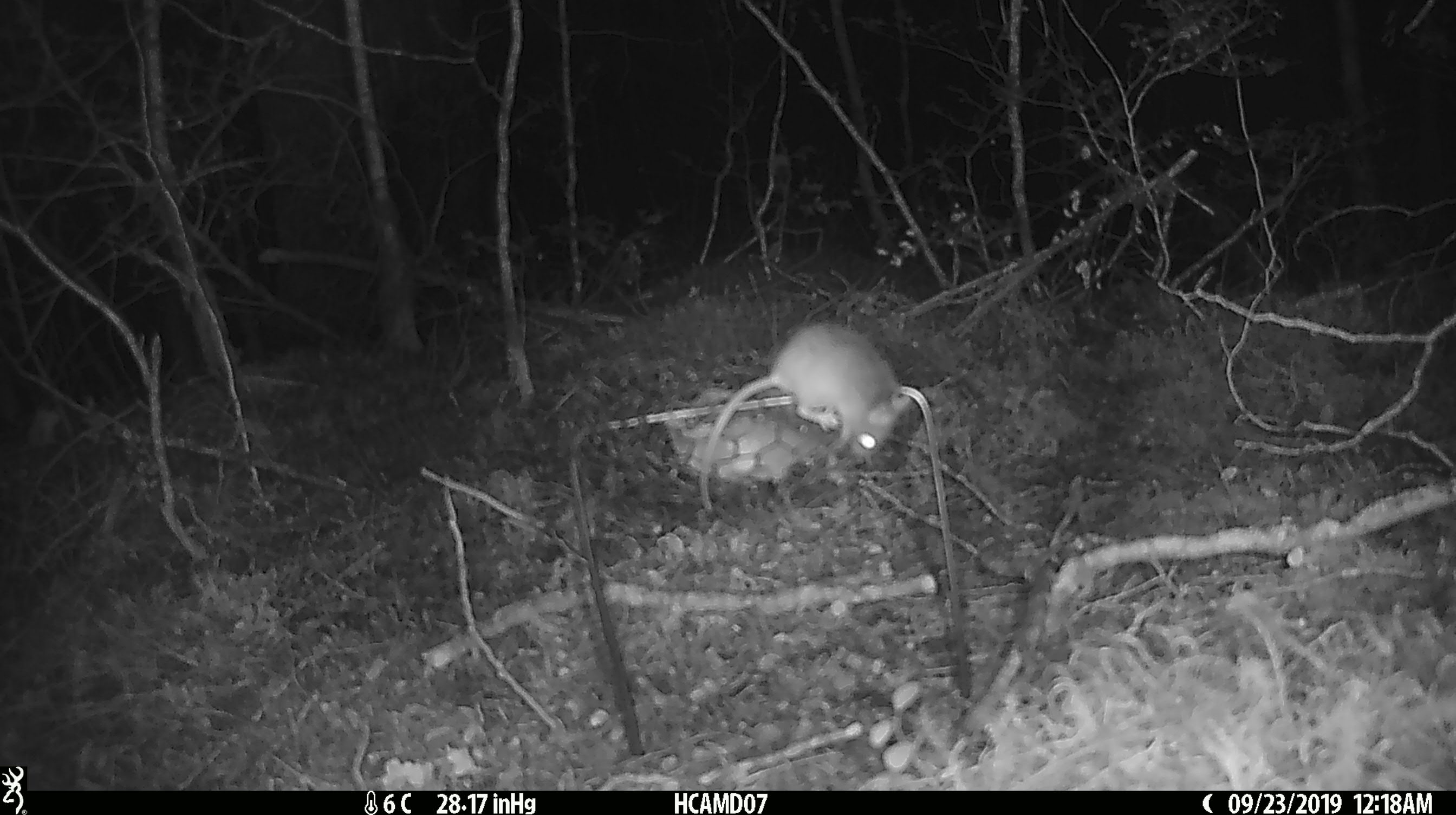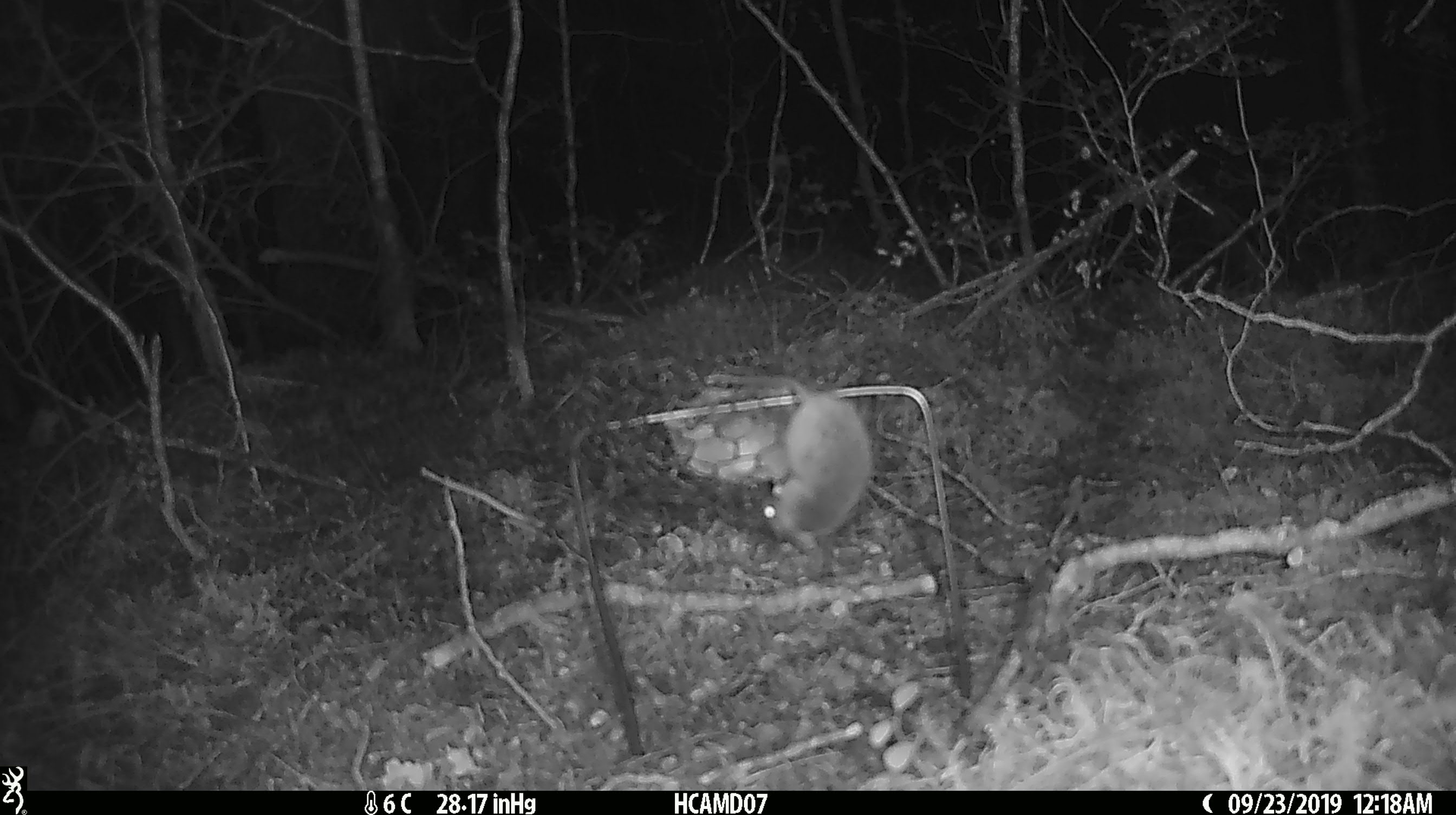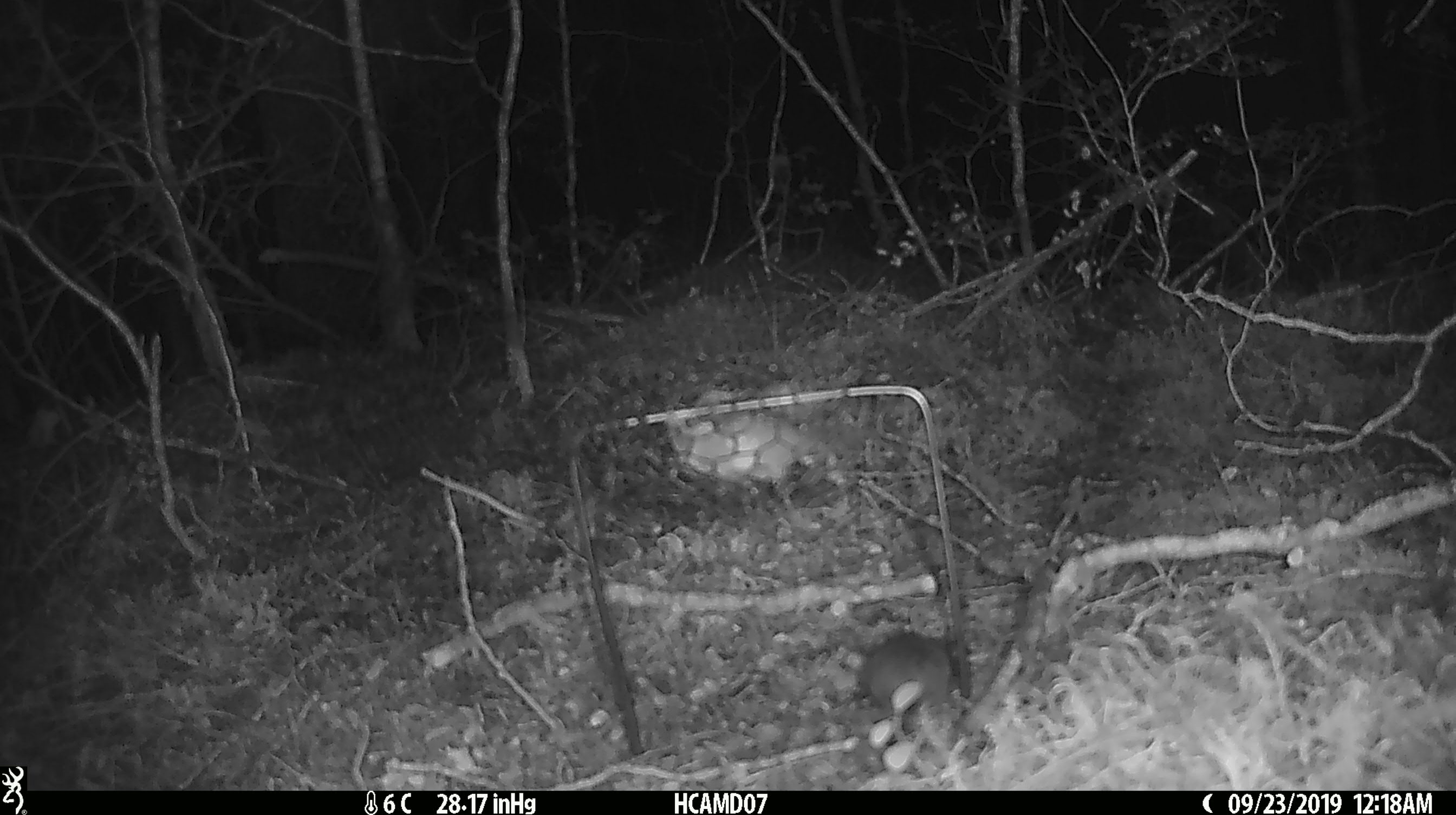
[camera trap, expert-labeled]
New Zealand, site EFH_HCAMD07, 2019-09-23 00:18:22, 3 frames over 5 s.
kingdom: Animalia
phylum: Chordata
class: Mammalia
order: Rodentia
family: Muridae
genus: Mus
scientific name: Mus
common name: mouse